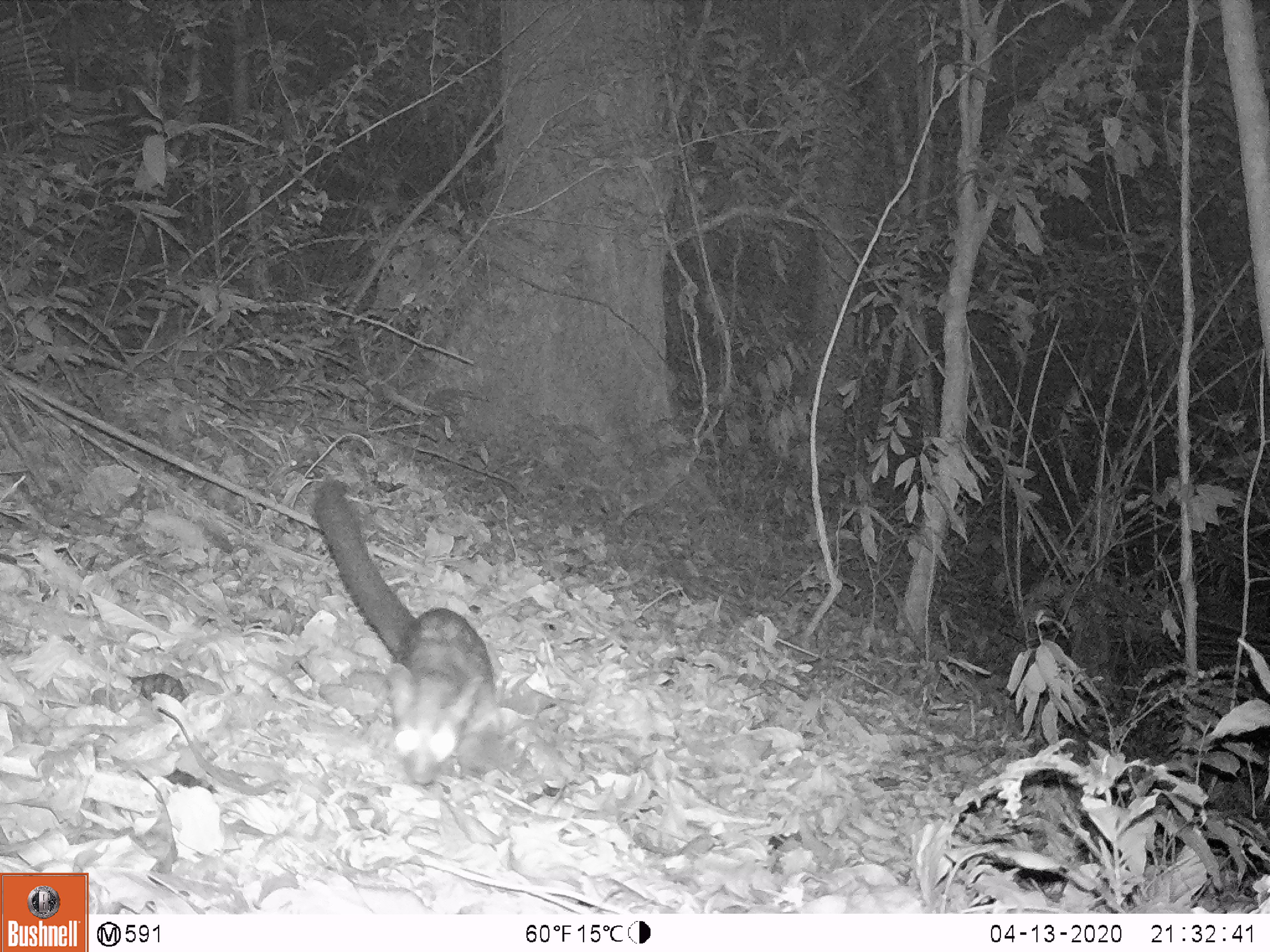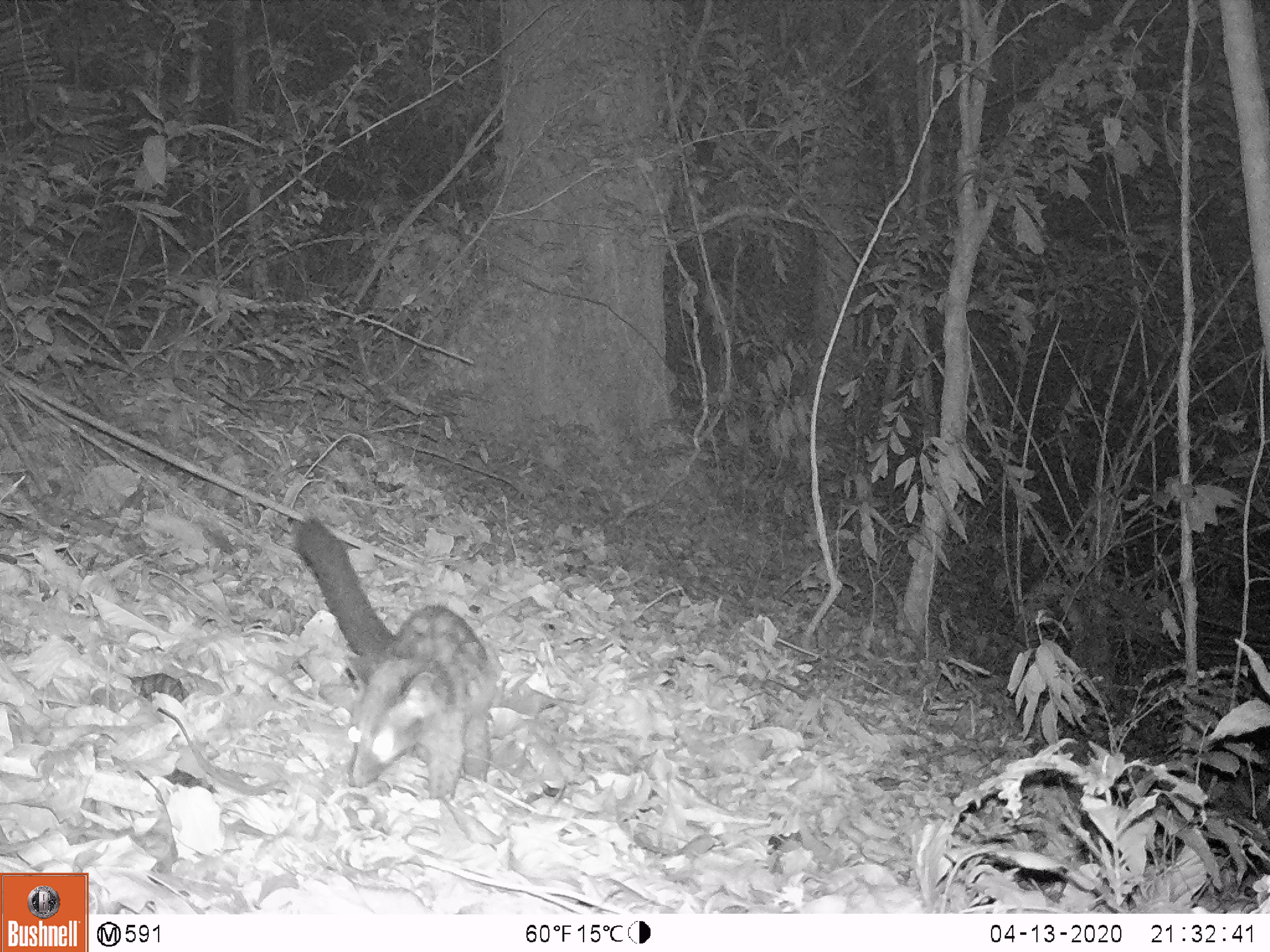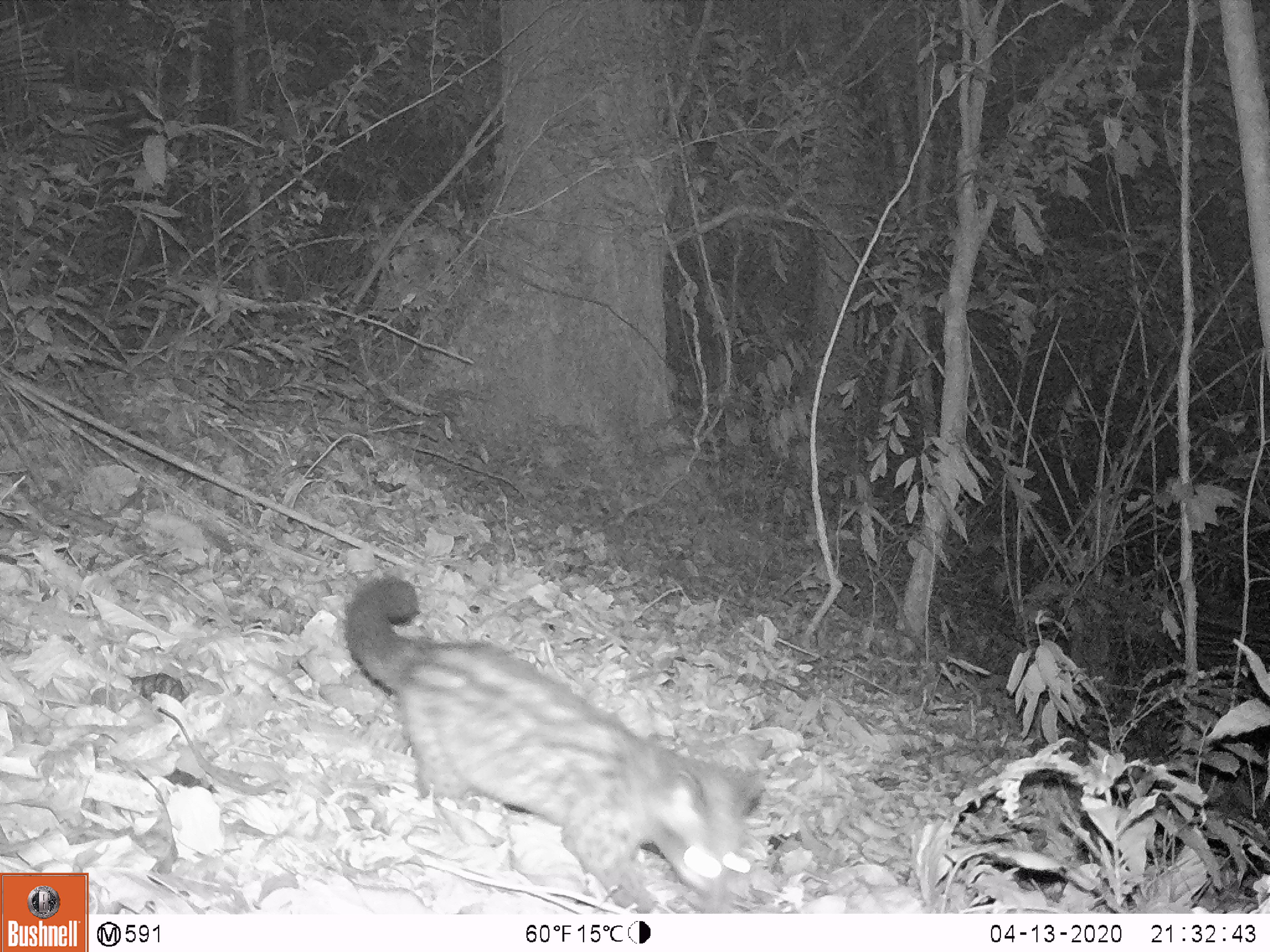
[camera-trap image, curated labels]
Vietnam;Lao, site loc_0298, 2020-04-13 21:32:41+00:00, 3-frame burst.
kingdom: Animalia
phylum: Chordata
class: Mammalia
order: Carnivora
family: Viverridae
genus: Paradoxurus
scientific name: Paradoxurus hermaphroditus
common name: common palm civet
Common palm civet (Paradoxurus hermaphroditus). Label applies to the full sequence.